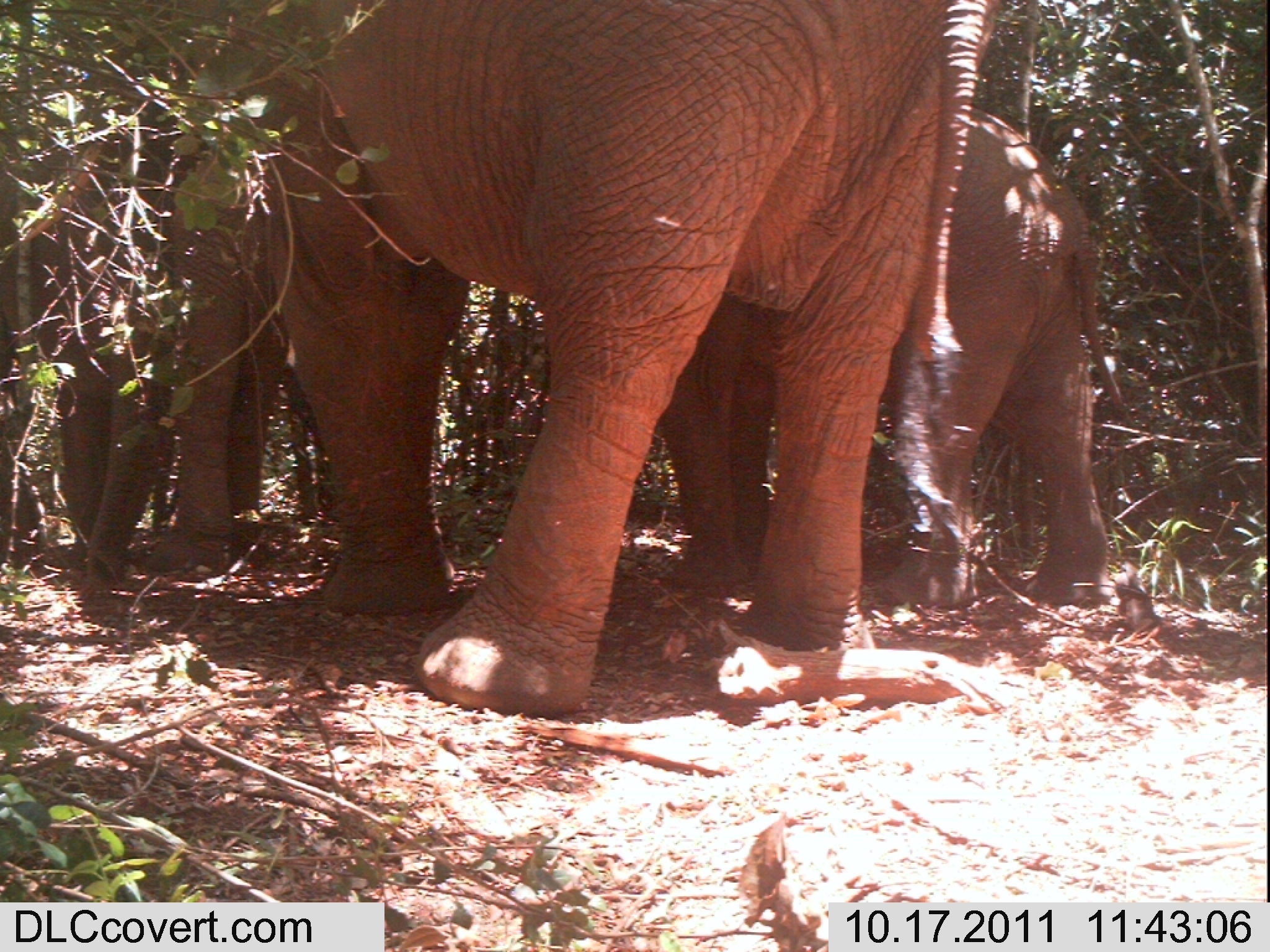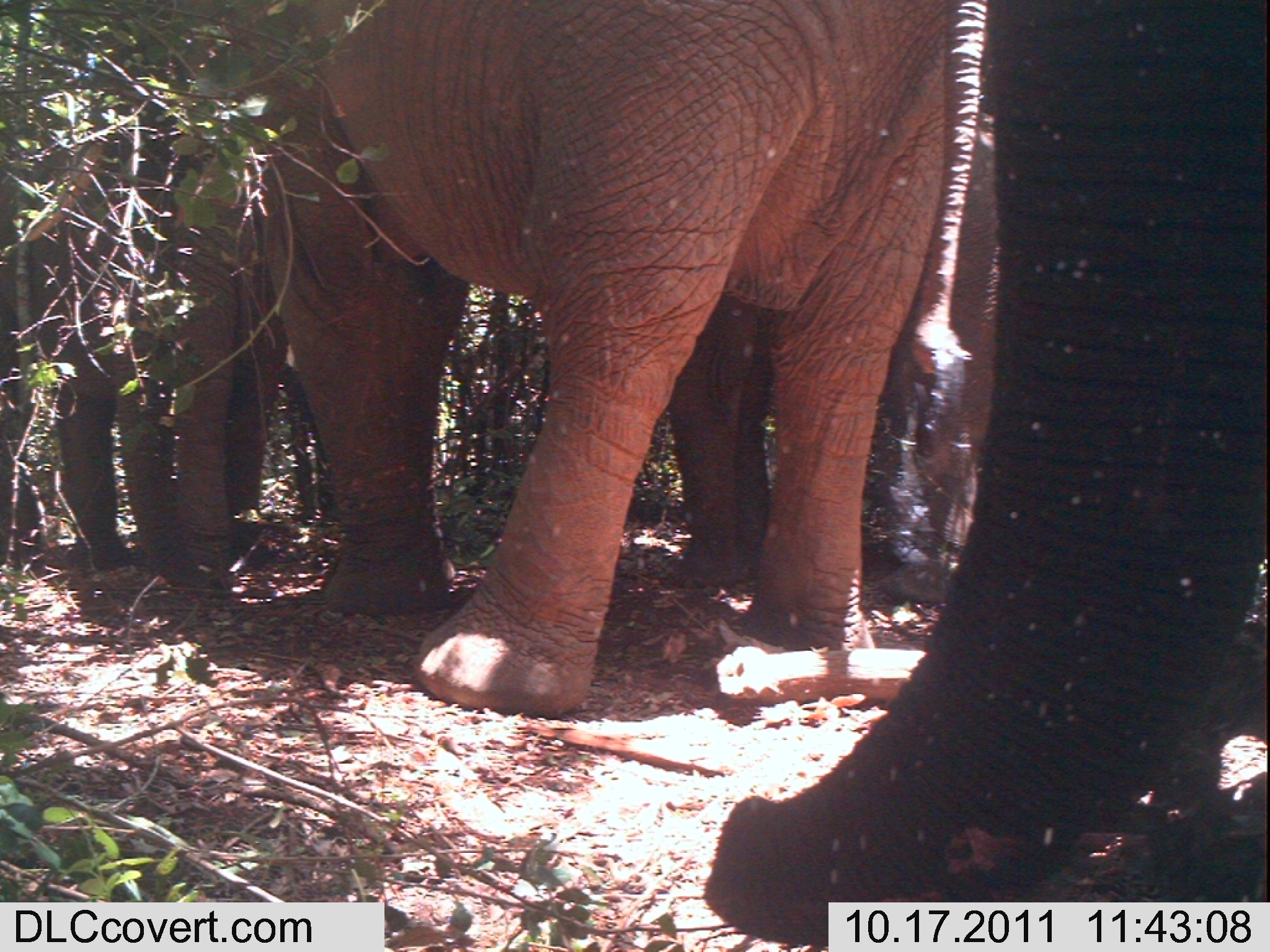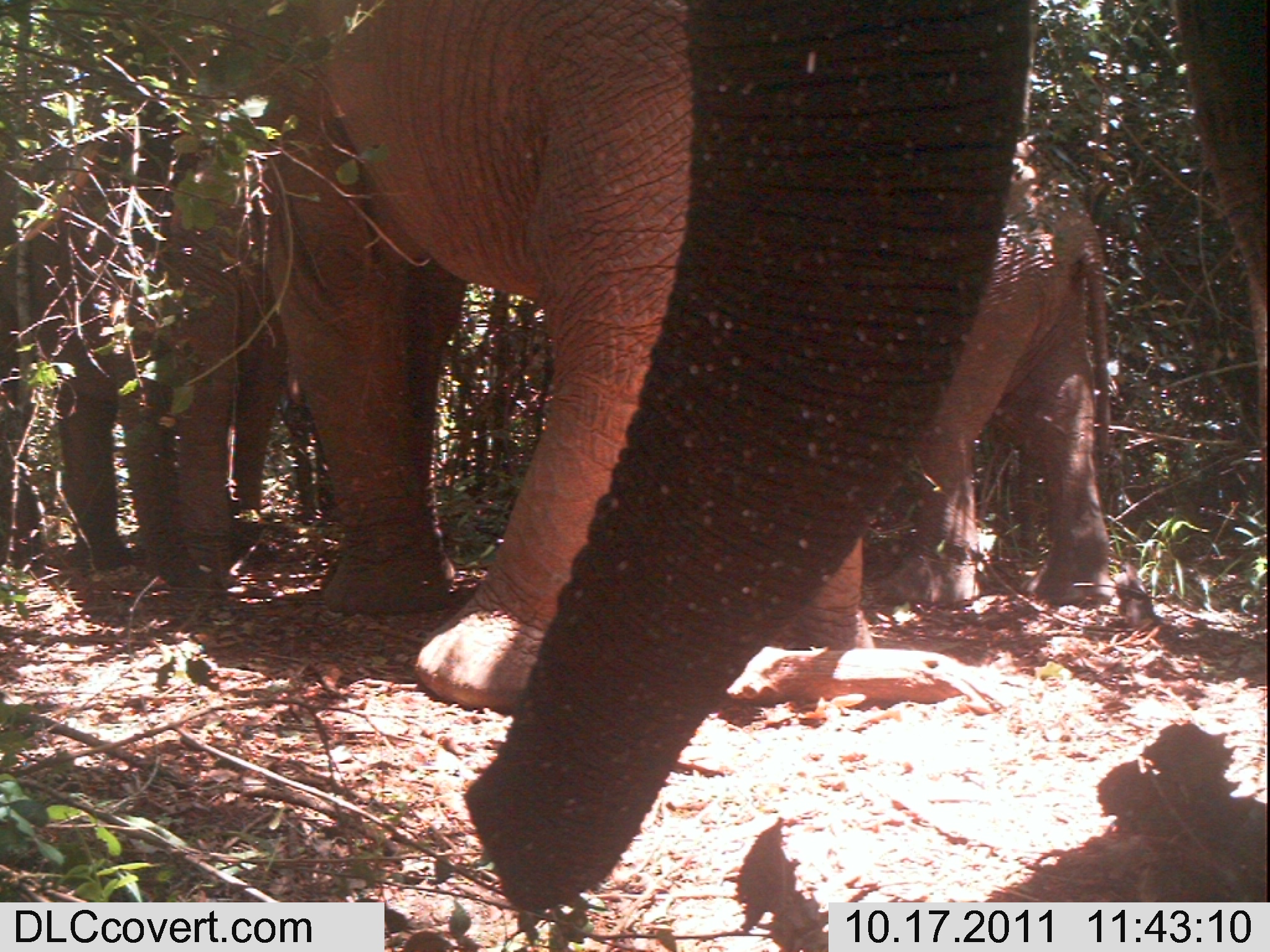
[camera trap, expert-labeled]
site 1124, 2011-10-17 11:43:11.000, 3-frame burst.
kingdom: Animalia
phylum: Chordata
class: Mammalia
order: Proboscidea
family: Elephantidae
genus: Loxodonta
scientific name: Loxodonta africana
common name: african bush elephant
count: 3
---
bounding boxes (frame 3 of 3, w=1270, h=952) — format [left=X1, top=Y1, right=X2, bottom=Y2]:
loxodonta africana: [left=464, top=0, right=1266, bottom=911]; [left=167, top=0, right=878, bottom=715]; [left=0, top=100, right=287, bottom=589]; [left=873, top=130, right=1116, bottom=607]